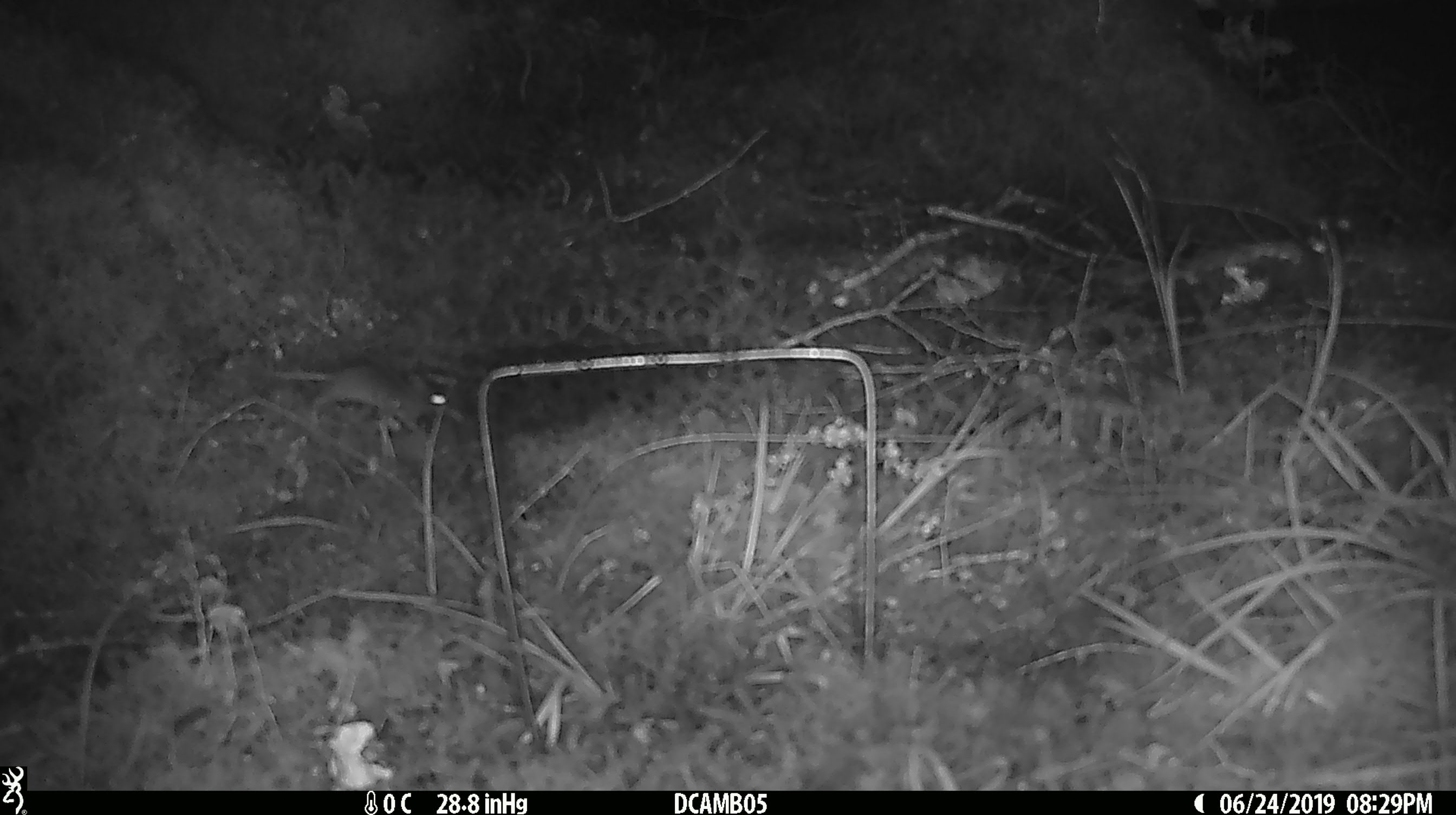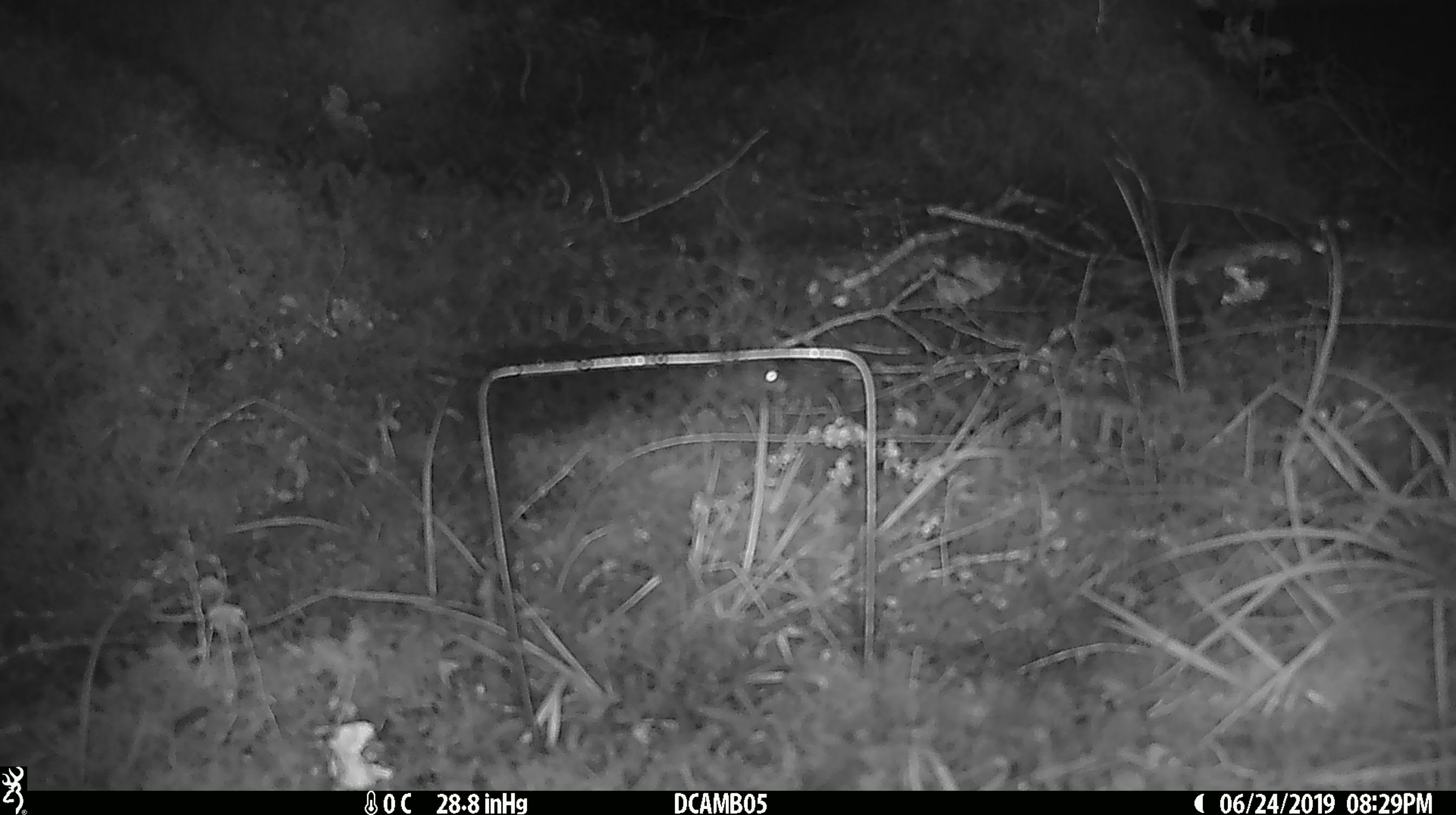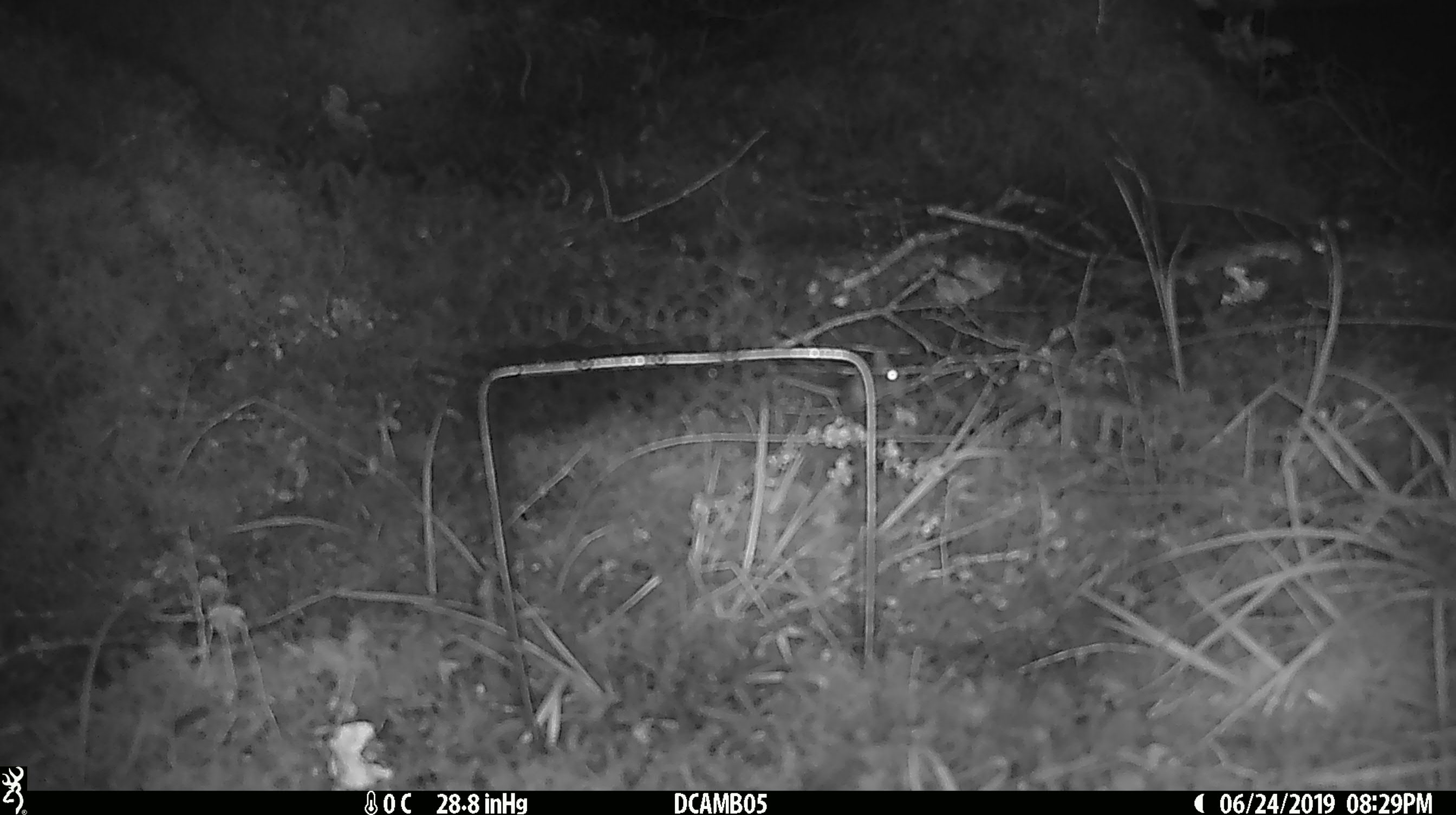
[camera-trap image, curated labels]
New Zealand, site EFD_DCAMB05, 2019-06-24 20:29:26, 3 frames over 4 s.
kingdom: Animalia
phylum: Chordata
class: Mammalia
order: Rodentia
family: Muridae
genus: Mus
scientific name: Mus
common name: mouse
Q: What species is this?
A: Mouse (Mus).